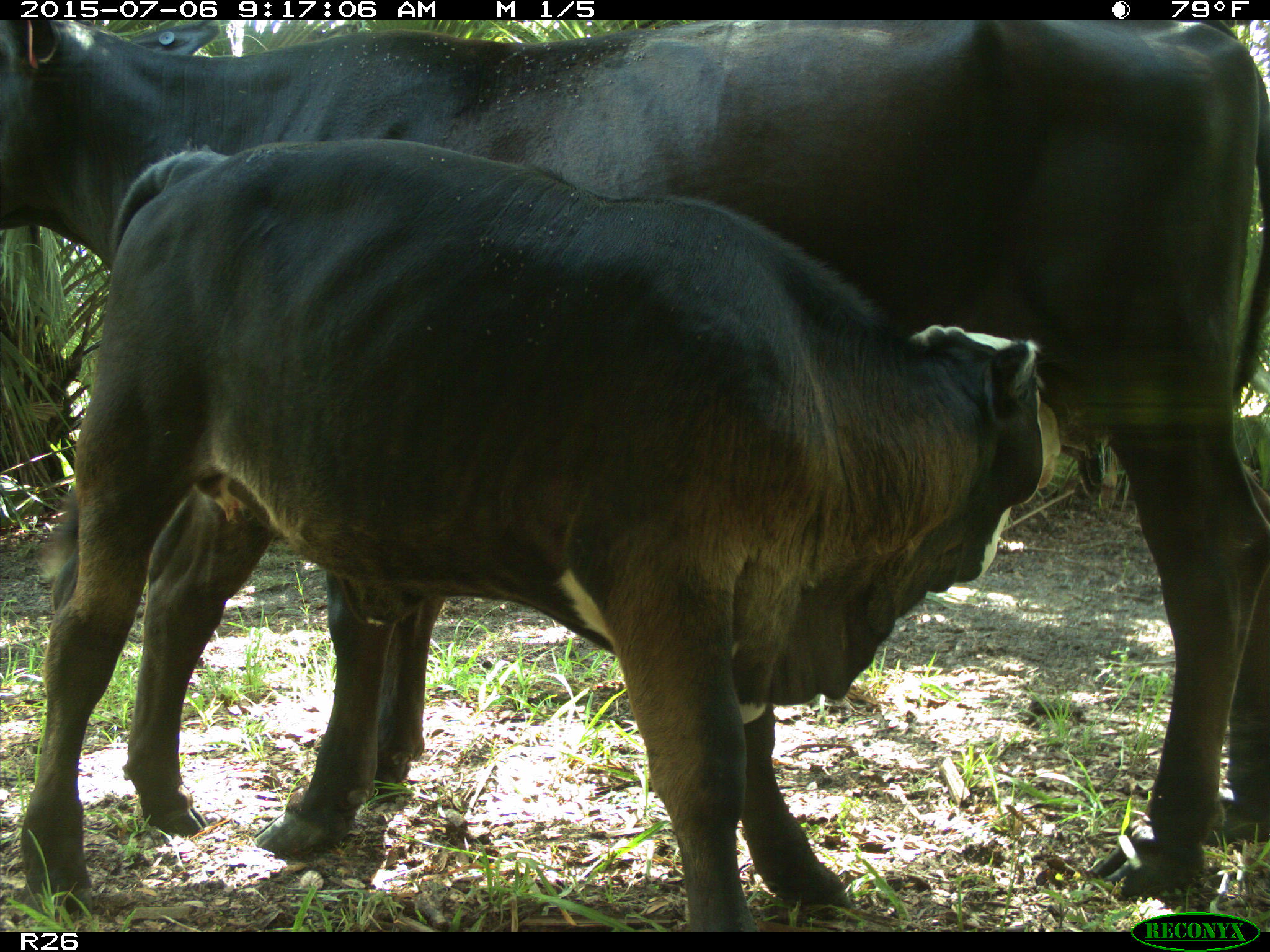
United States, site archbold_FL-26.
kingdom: Animalia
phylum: Chordata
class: Mammalia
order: Artiodactyla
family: Bovidae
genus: Bos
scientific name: Bos taurus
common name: domestic cow